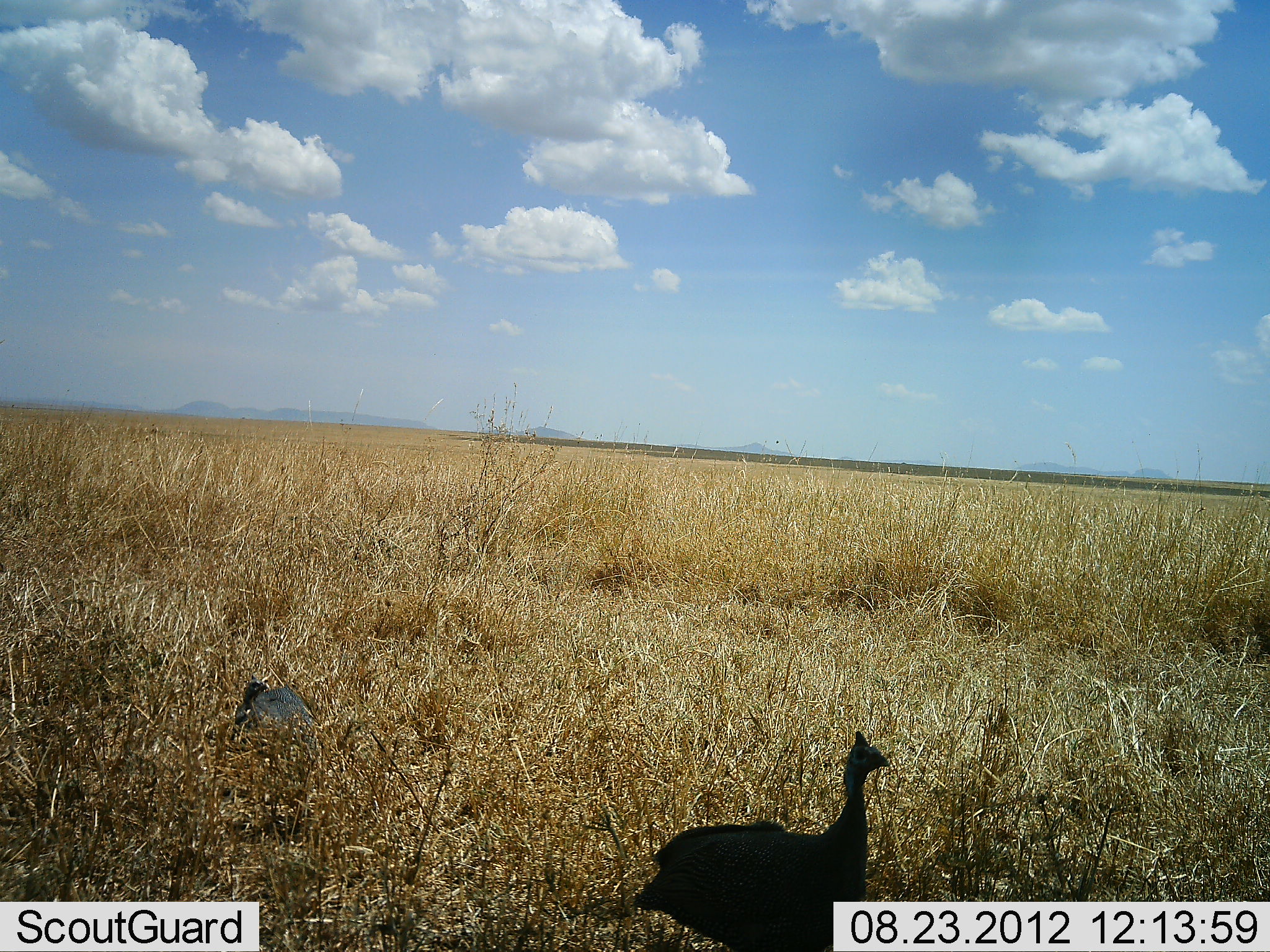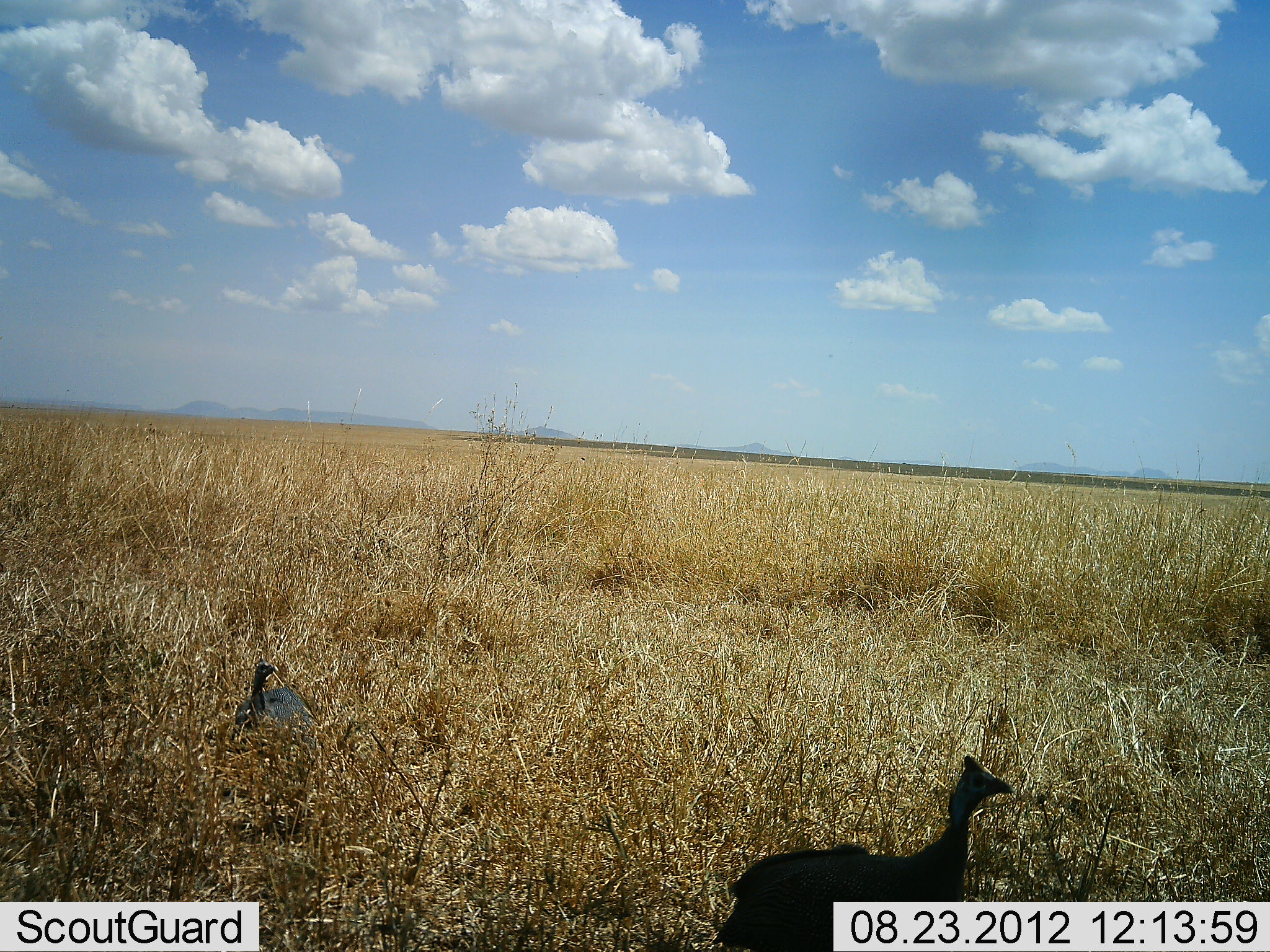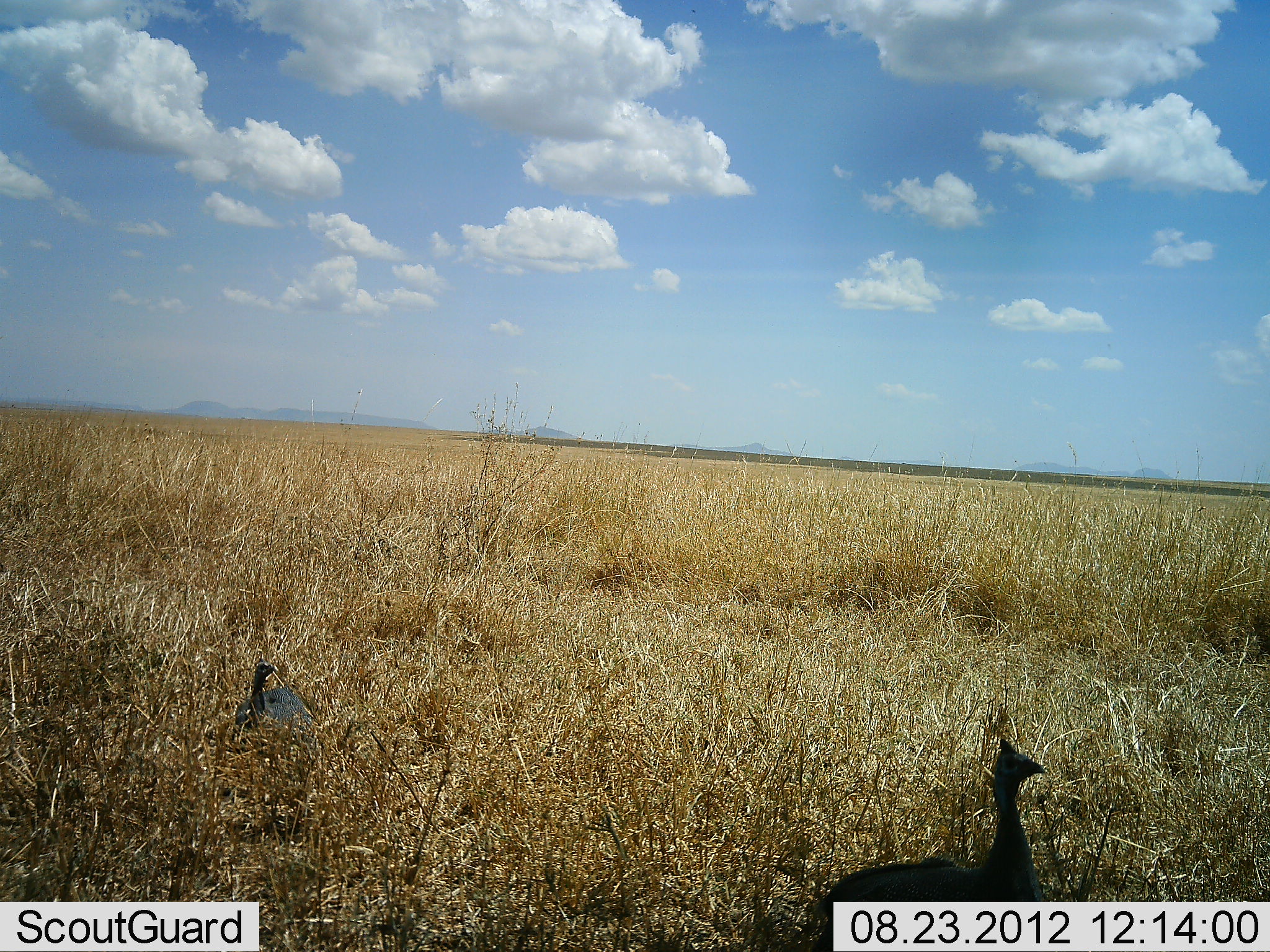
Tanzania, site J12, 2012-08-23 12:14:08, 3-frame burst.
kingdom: Animalia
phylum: Chordata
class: Aves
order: Galliformes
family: Numididae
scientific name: Numididae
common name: guinea fowl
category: guineafowl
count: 2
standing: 30%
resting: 70%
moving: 50%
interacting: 0%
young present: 0%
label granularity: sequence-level